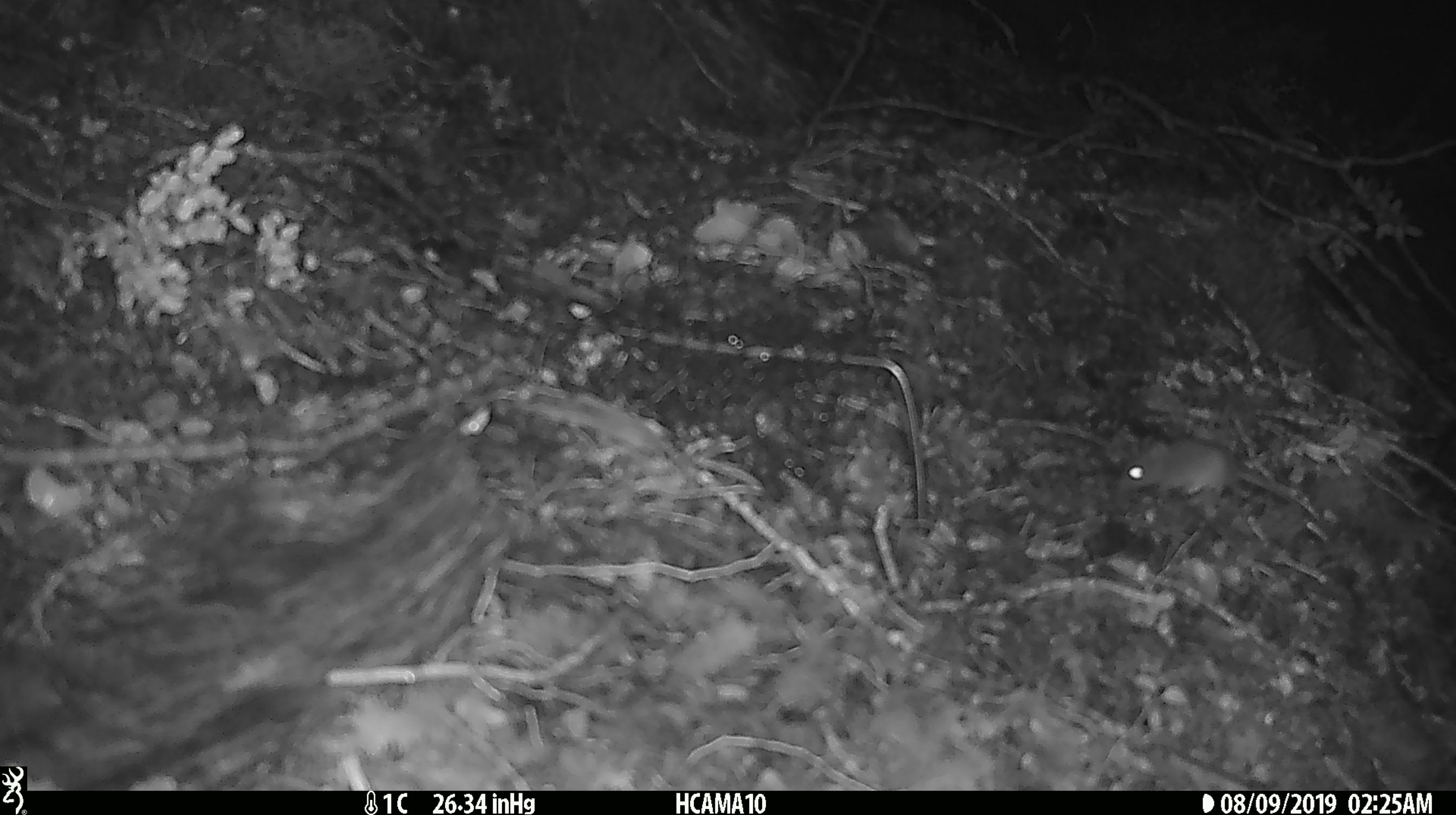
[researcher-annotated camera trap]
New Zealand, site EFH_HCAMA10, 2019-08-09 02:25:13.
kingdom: Animalia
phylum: Chordata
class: Mammalia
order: Rodentia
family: Muridae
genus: Mus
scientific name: Mus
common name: mouse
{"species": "mouse (Mus)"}